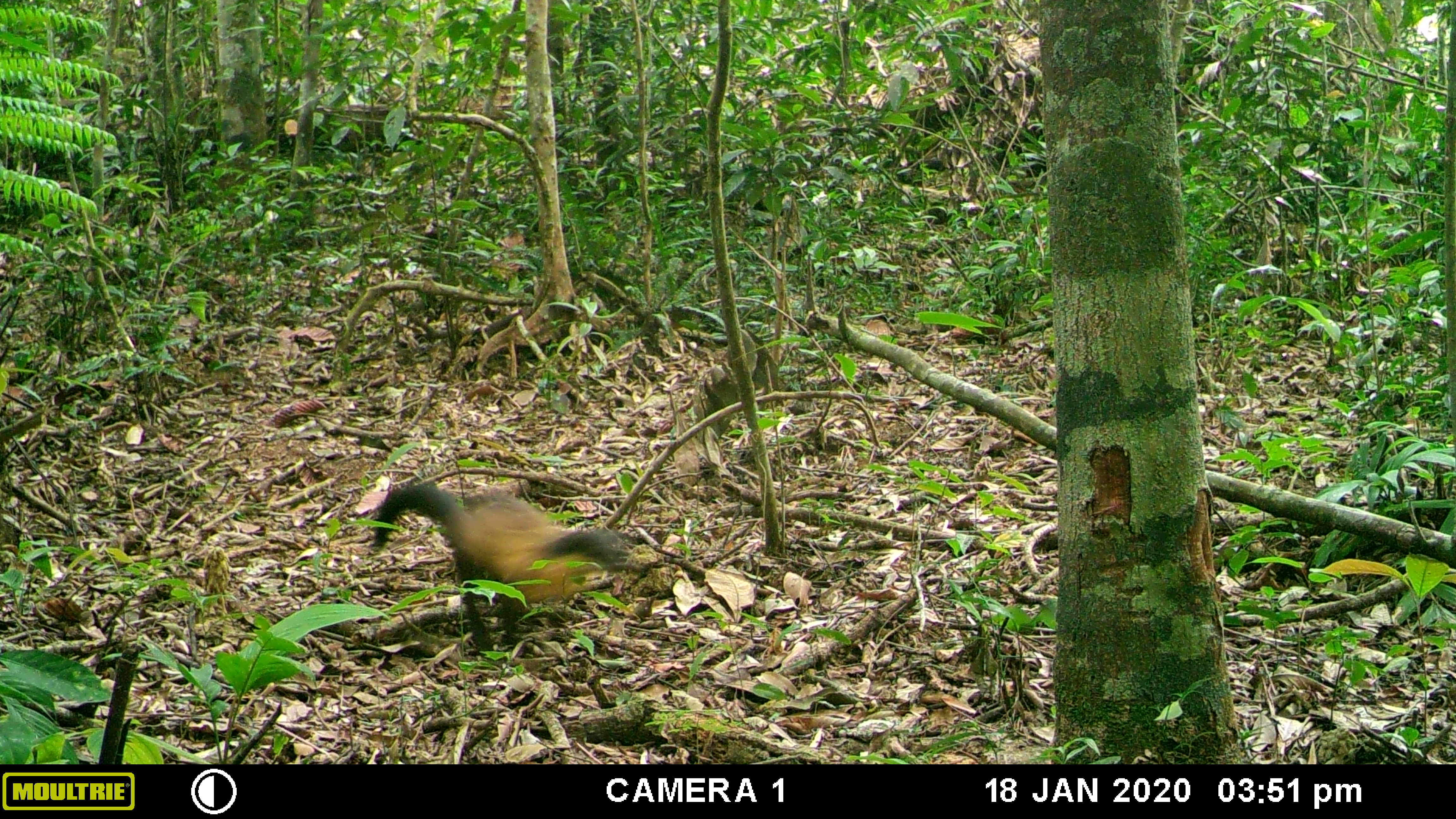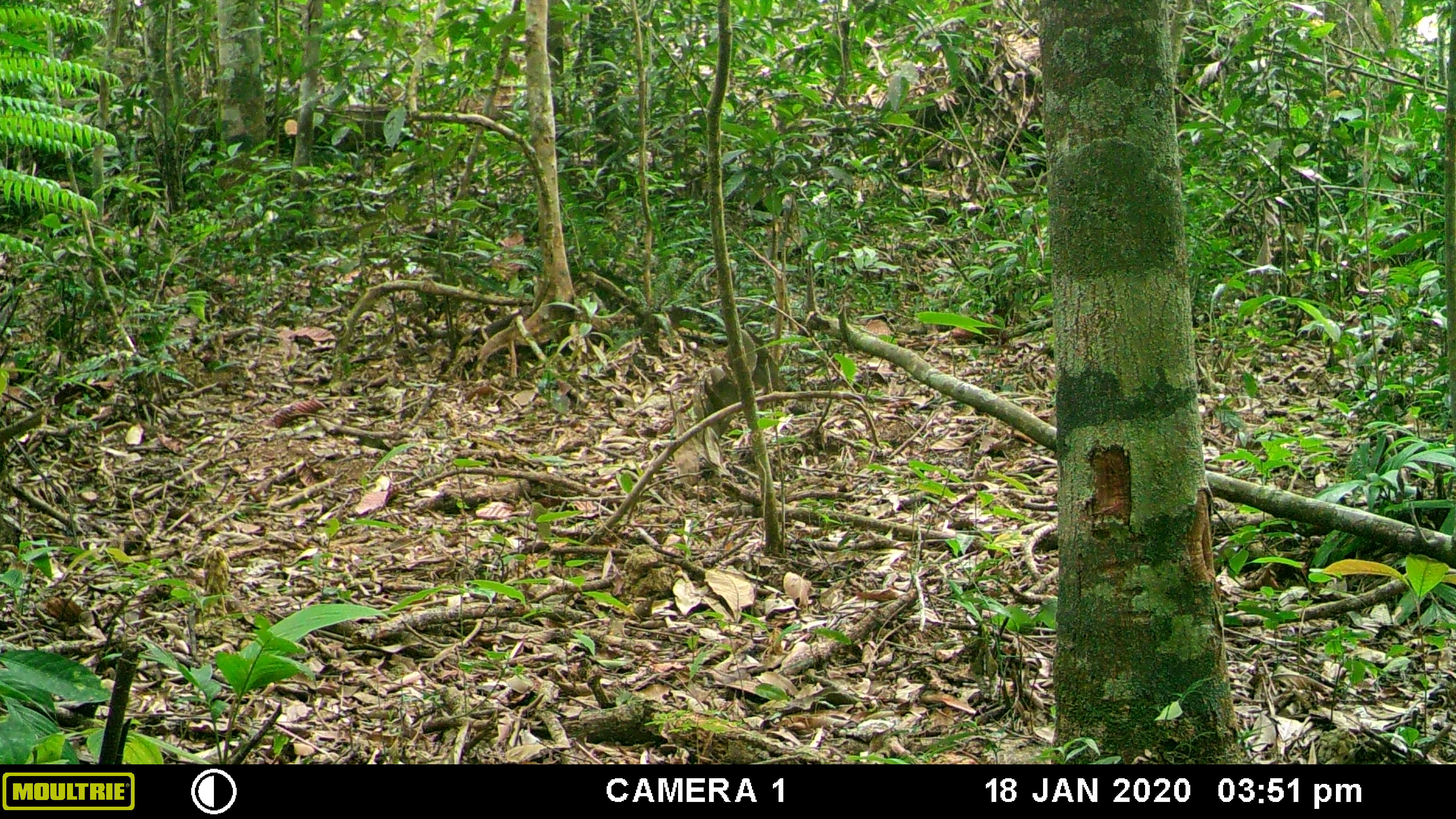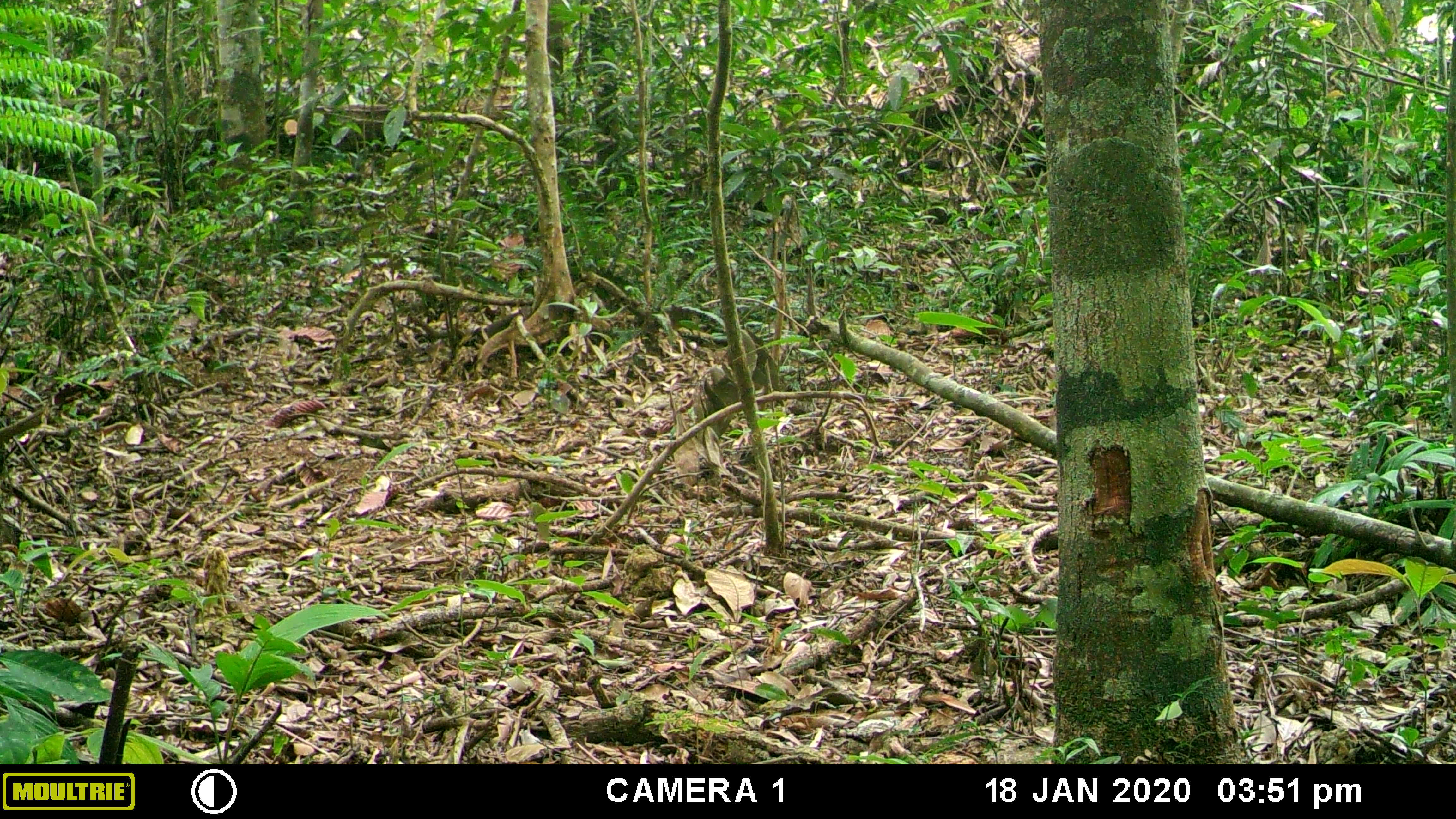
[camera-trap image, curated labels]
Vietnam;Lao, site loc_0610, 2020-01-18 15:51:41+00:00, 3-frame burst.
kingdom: Animalia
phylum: Chordata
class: Mammalia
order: Carnivora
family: Mustelidae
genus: Martes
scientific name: Martes flavigula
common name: yellow-throated marten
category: yellow throated marten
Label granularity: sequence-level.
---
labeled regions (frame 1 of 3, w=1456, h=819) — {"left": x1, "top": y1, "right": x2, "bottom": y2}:
yellow throated marten: {"left": 370, "top": 480, "right": 628, "bottom": 655}